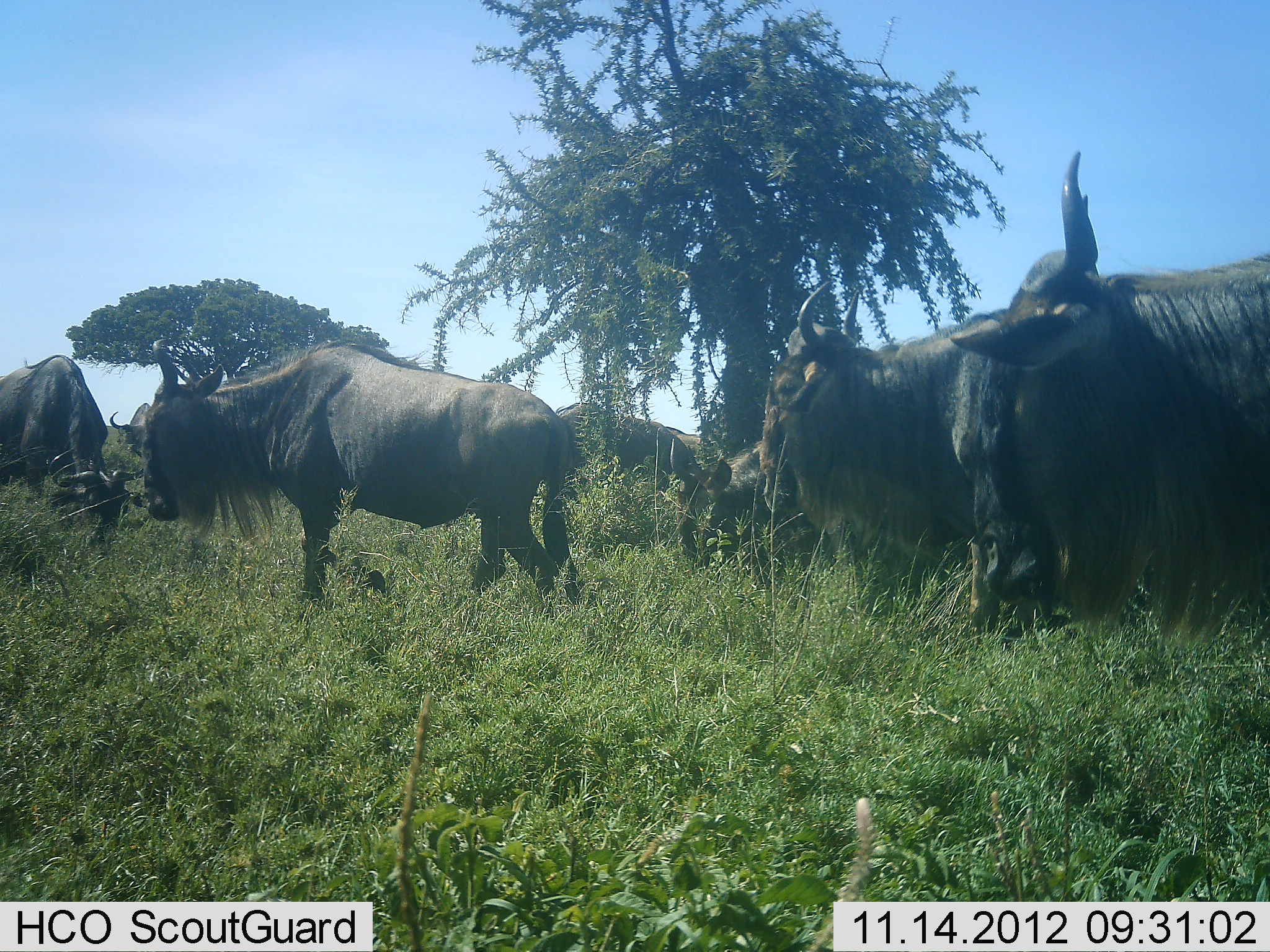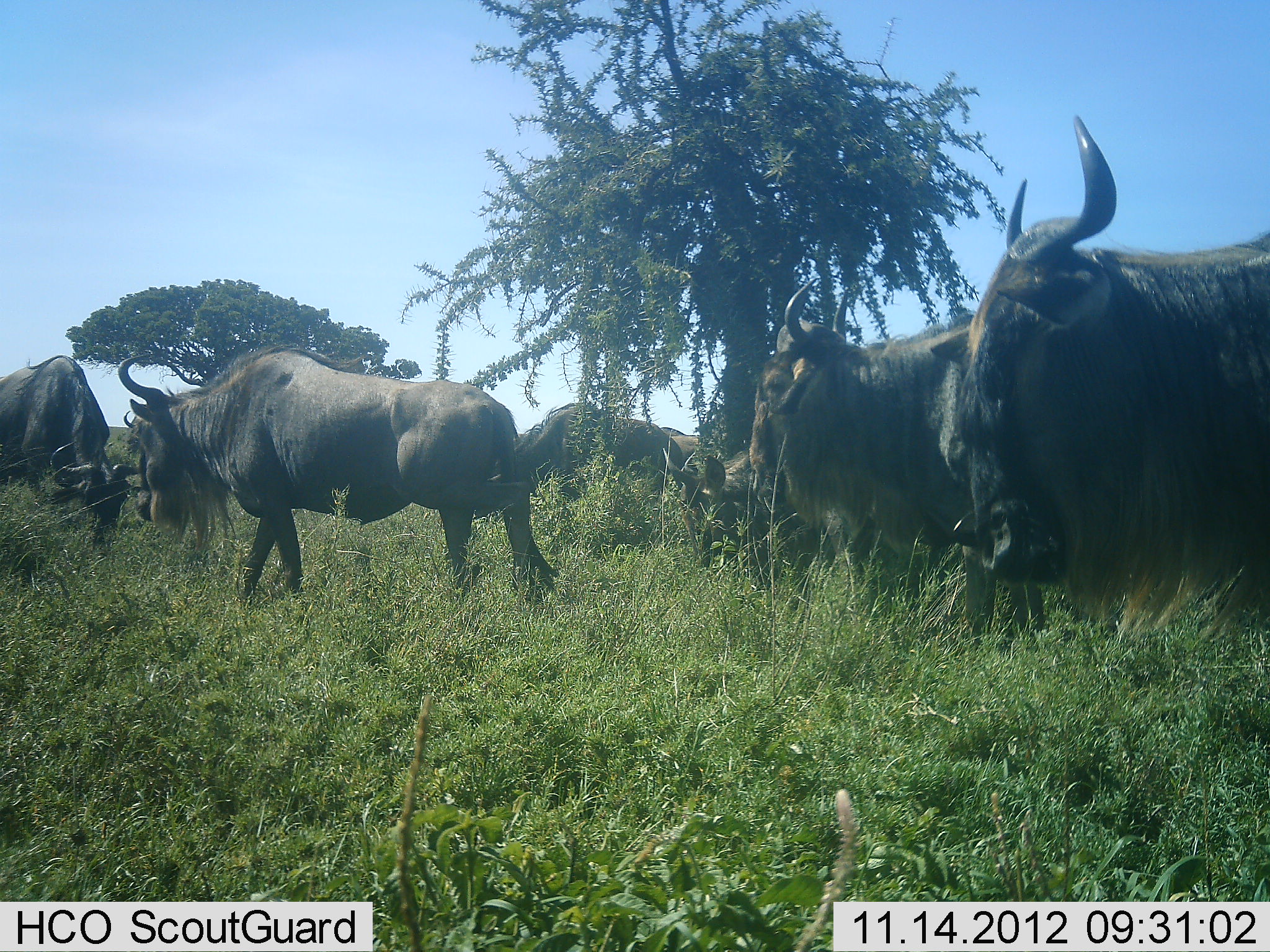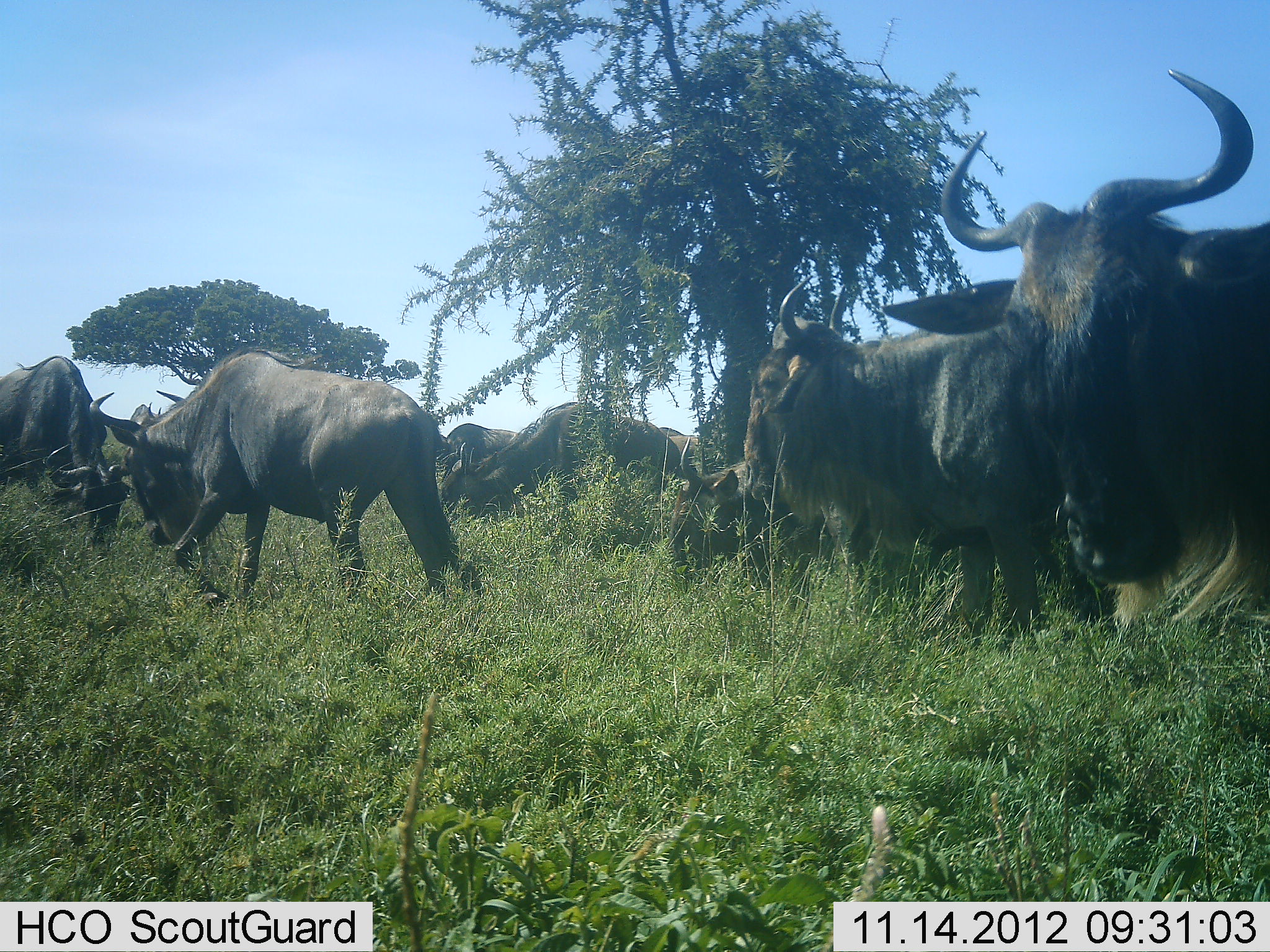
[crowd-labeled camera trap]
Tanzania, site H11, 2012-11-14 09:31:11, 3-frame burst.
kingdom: Animalia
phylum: Chordata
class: Mammalia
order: Artiodactyla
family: Bovidae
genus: Connochaetes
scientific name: Connochaetes taurinus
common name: blue wildebeest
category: wildebeest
Wildebeest (blue wildebeest) (Connochaetes taurinus), count 6. Behavior (volunteer vote fractions): standing 70%, resting 10%, moving 80%, interacting 10%. Young present (vote fraction): 0%. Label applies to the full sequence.